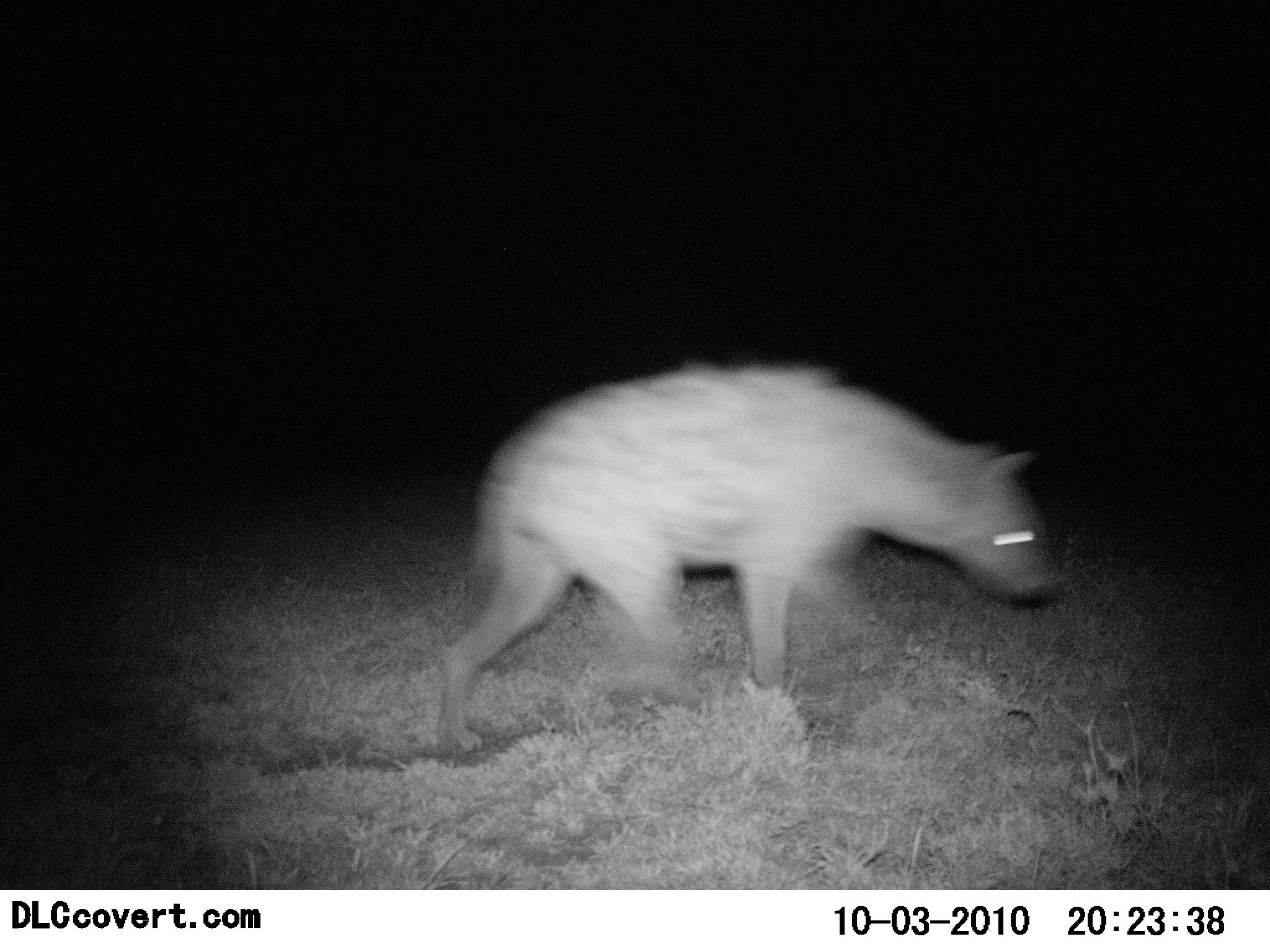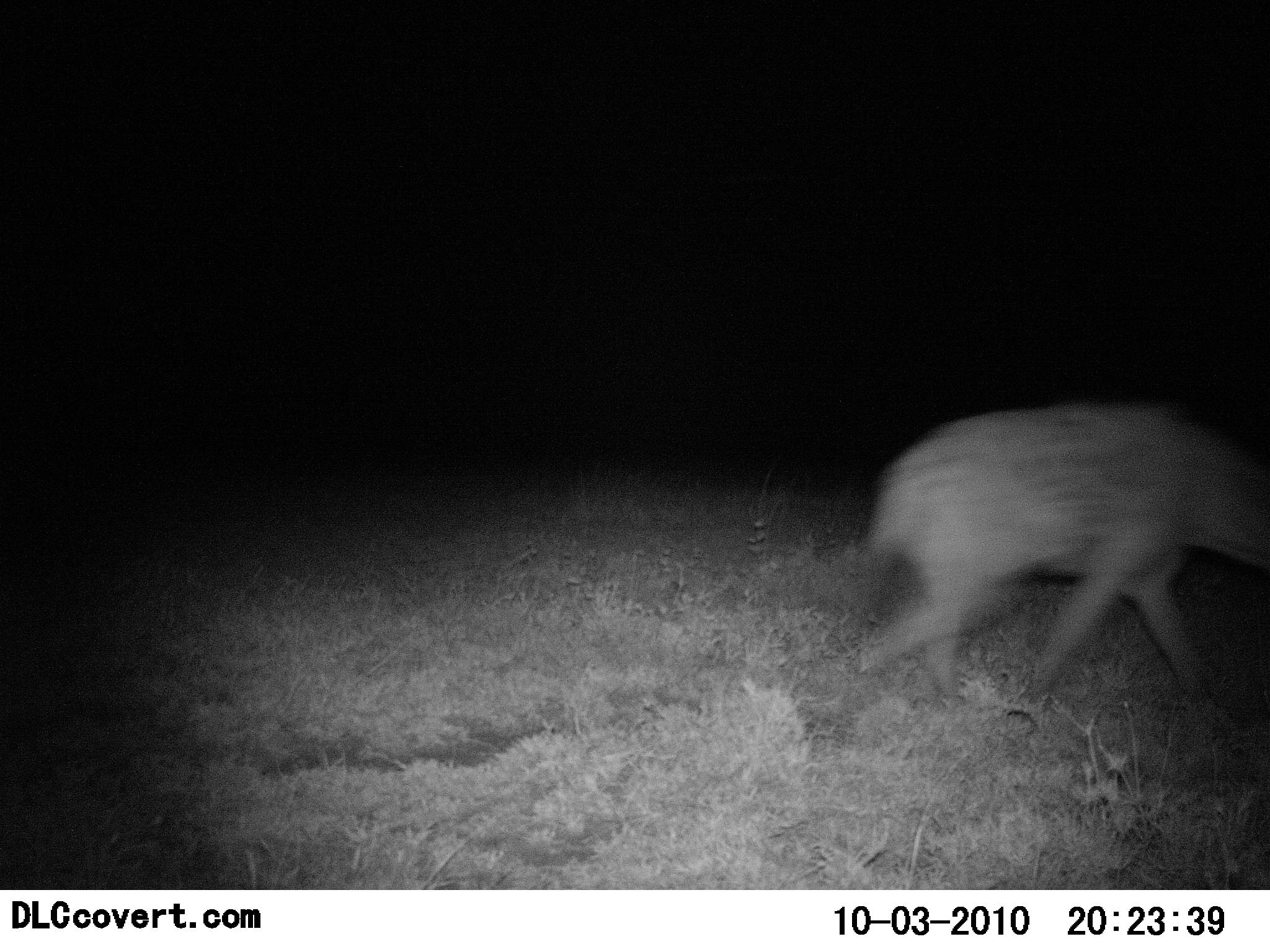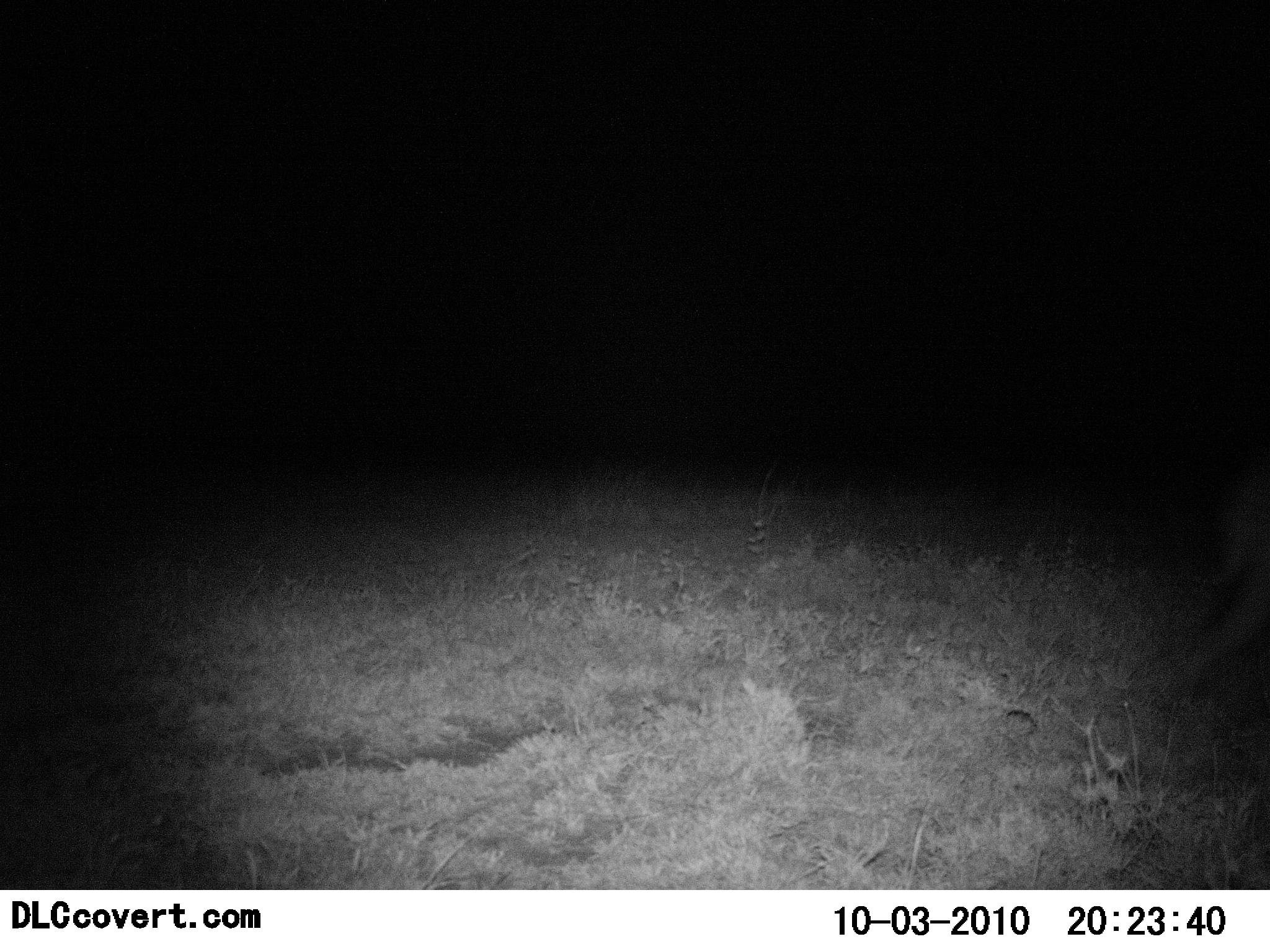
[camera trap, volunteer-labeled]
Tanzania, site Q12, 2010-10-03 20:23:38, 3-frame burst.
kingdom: Animalia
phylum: Chordata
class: Mammalia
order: Carnivora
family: Hyaenidae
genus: Crocuta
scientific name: Crocuta crocuta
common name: spotted hyena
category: hyenaspotted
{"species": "hyenaspotted (spotted hyena) (Crocuta crocuta)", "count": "1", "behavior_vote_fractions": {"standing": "0%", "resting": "0%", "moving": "100%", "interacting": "0%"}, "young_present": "0%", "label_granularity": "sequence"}